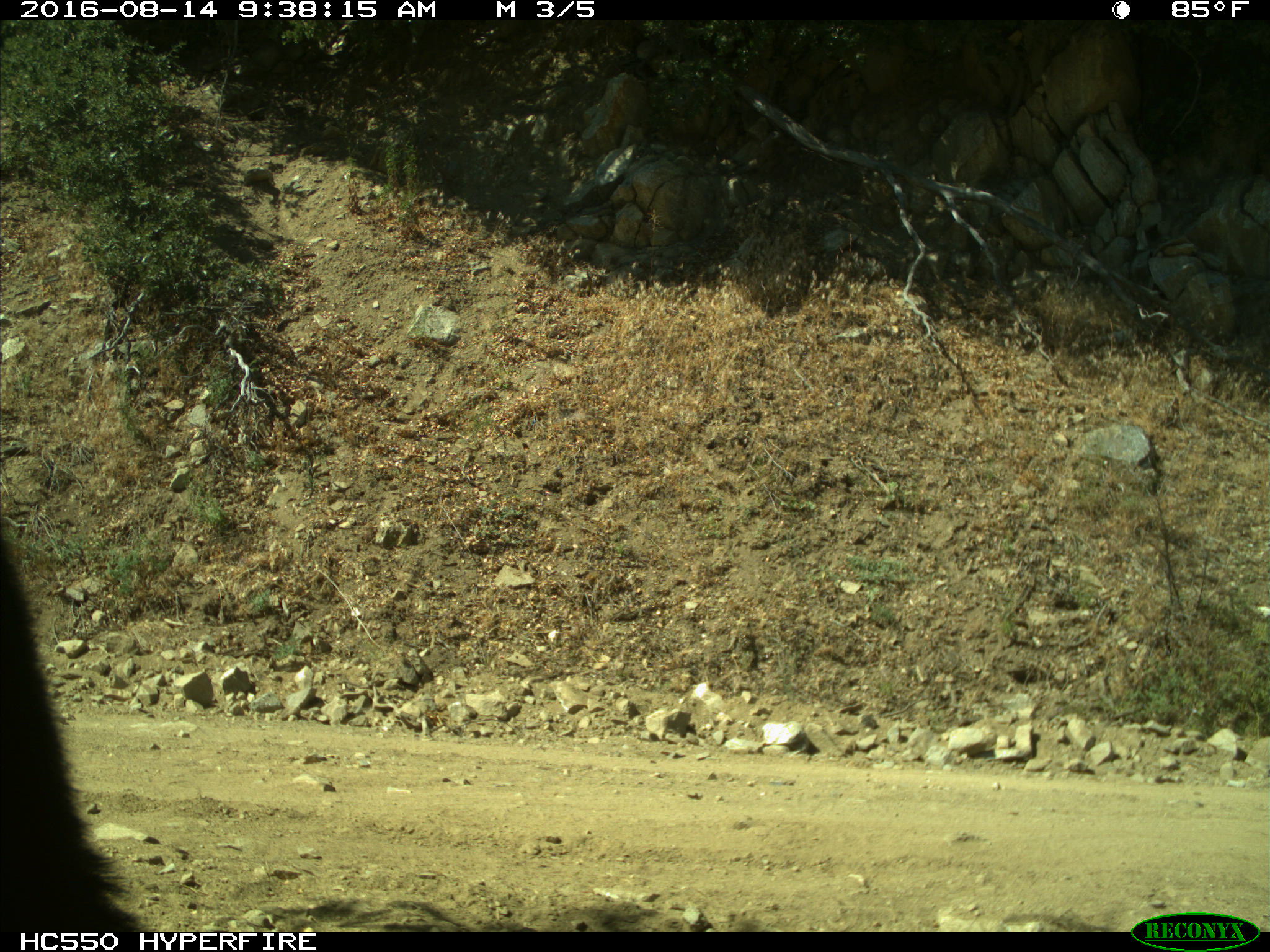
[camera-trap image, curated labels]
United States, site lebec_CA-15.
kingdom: Animalia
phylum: Chordata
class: Mammalia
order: Carnivora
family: Ursidae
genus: Ursus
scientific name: Ursus americanus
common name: american black bear